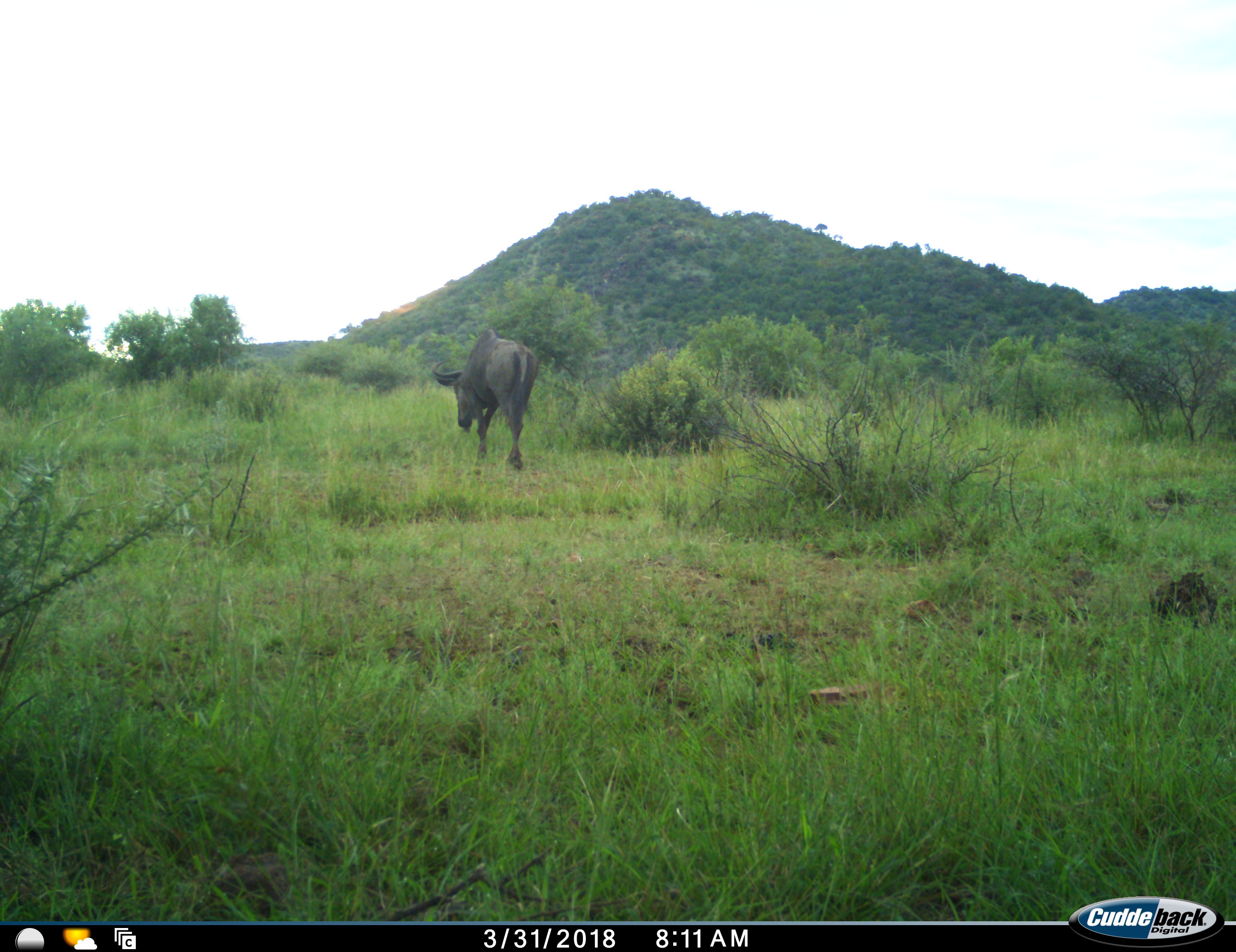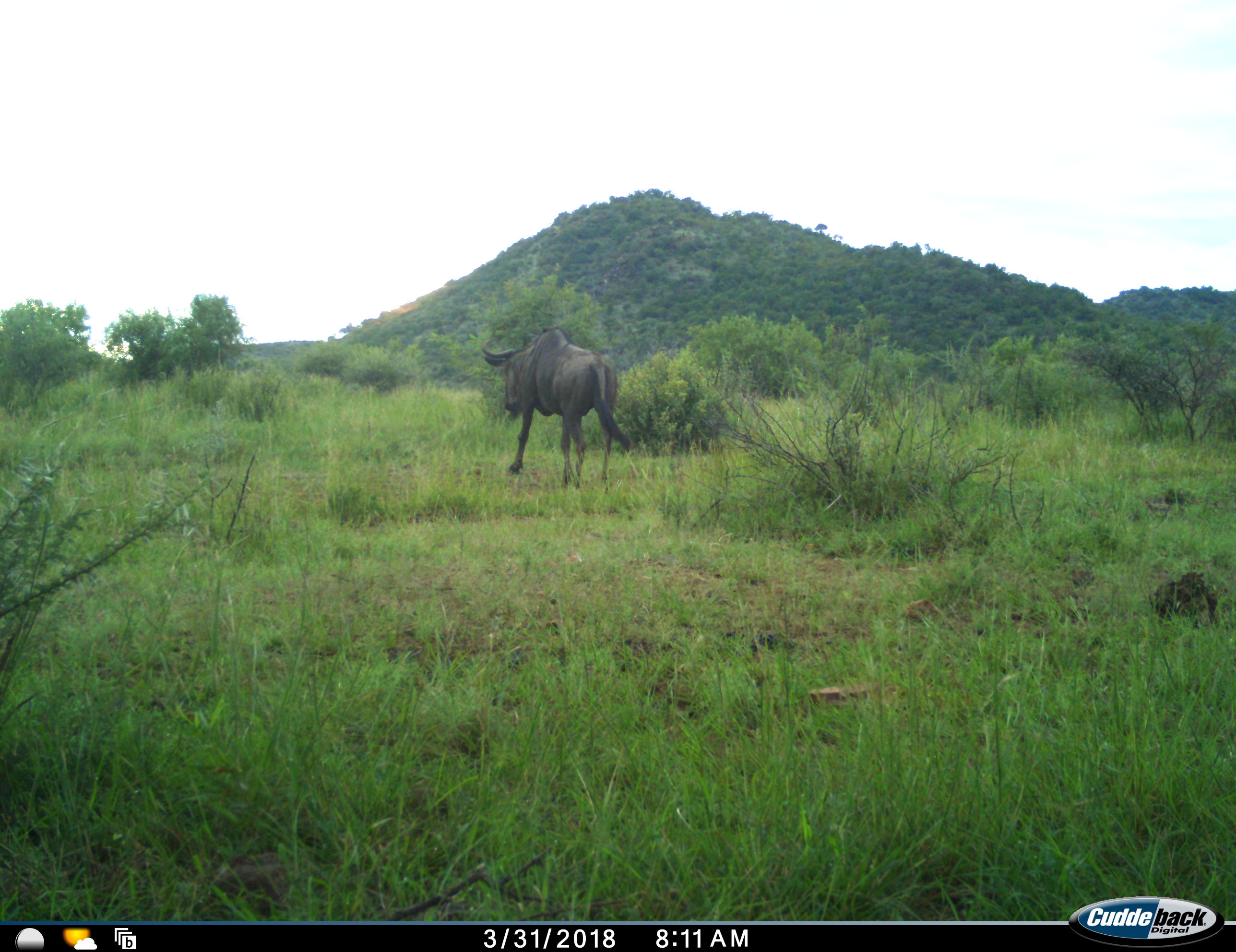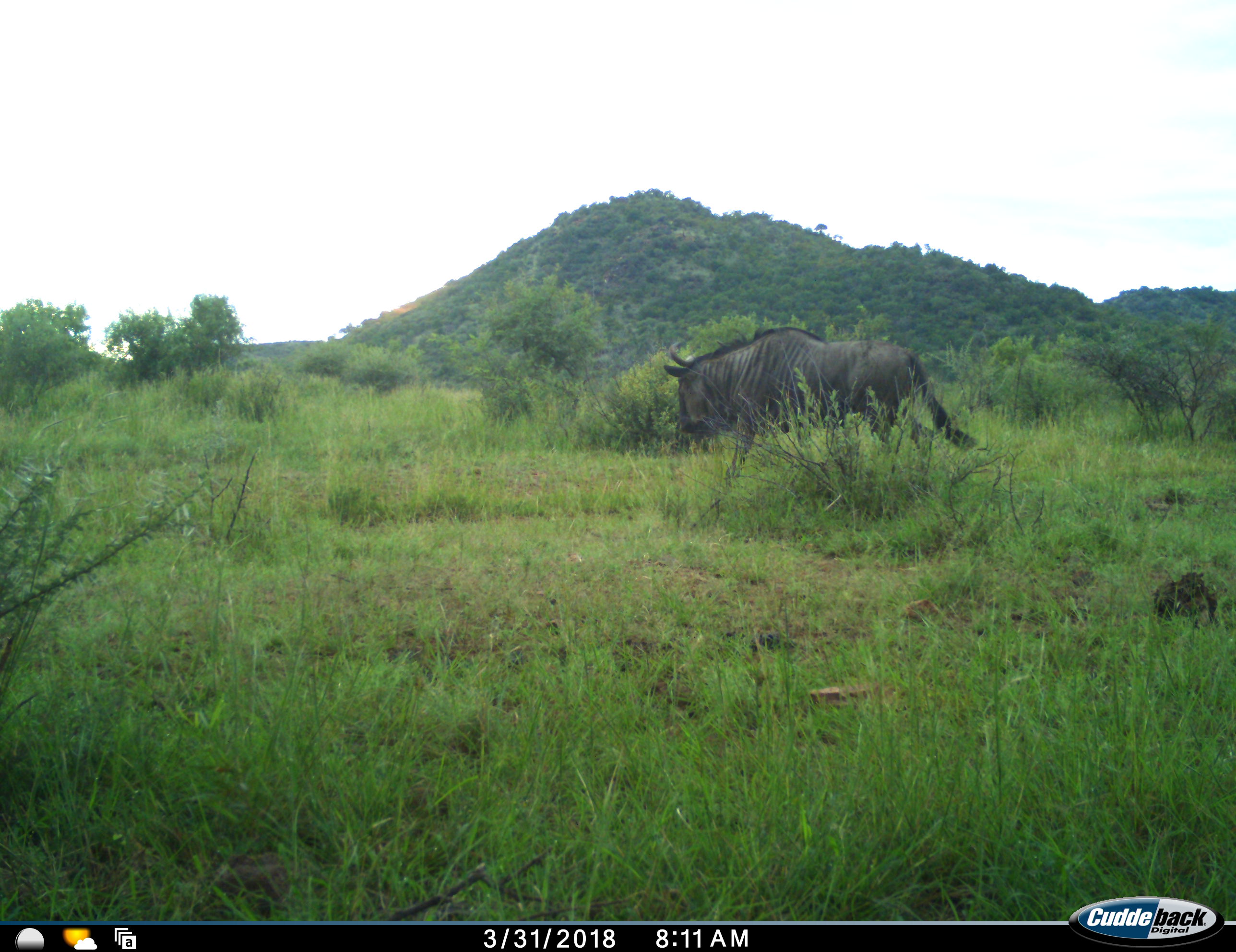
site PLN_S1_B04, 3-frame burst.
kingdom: Animalia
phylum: Chordata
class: Mammalia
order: Artiodactyla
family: Bovidae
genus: Connochaetes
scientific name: Connochaetes taurinus taurinus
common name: blue wildebeest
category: wildebeestblue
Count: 1.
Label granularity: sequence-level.